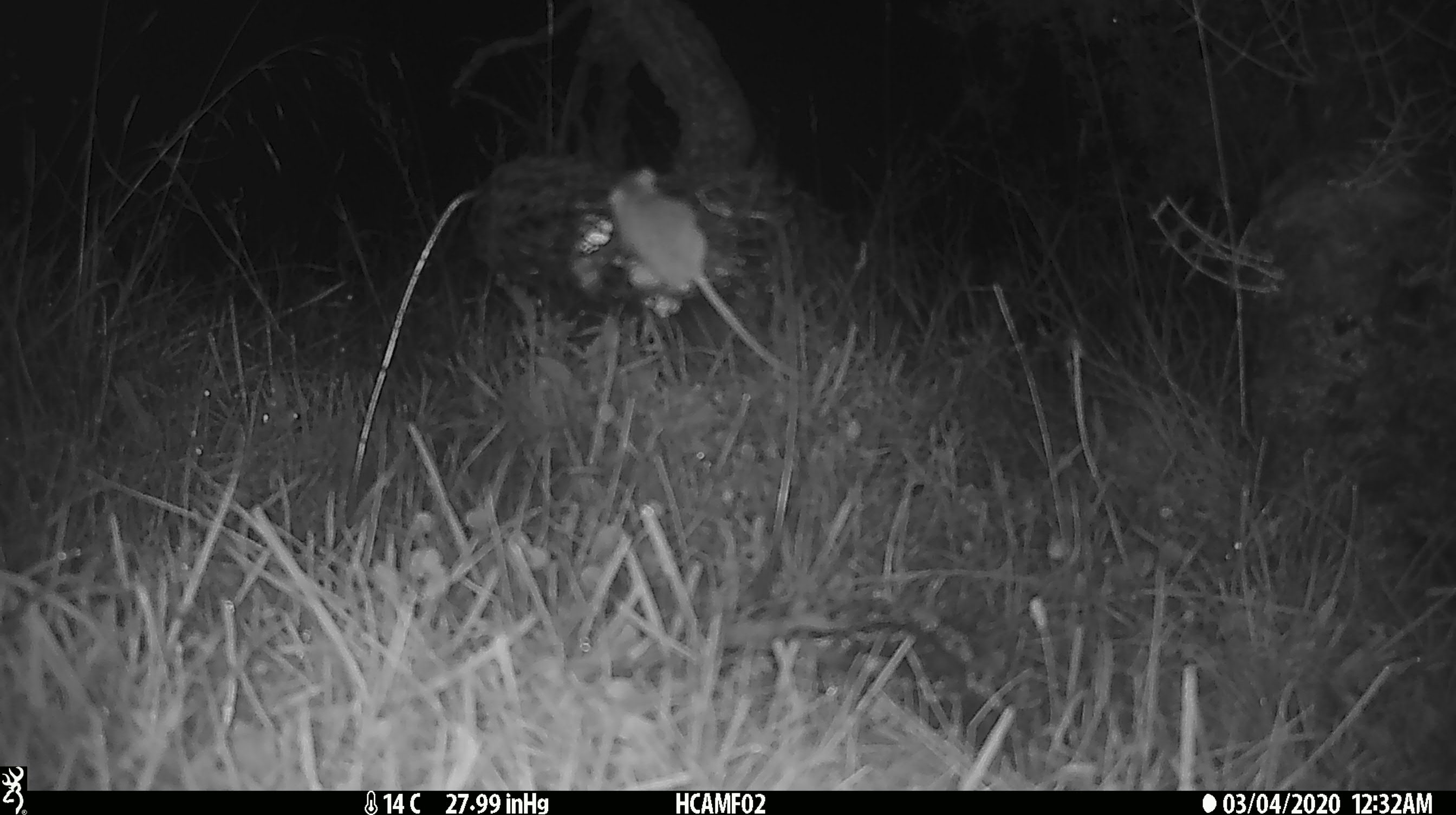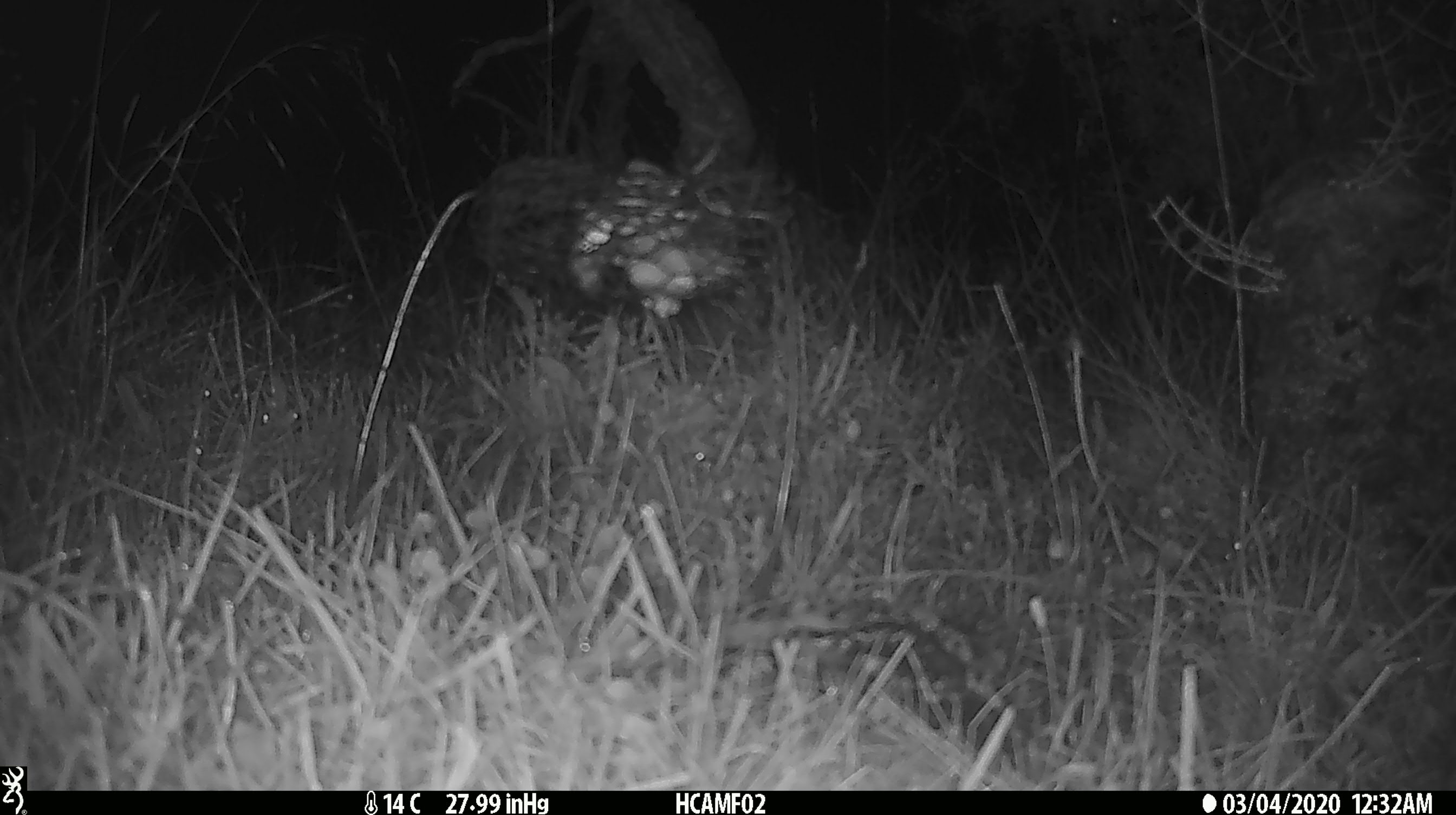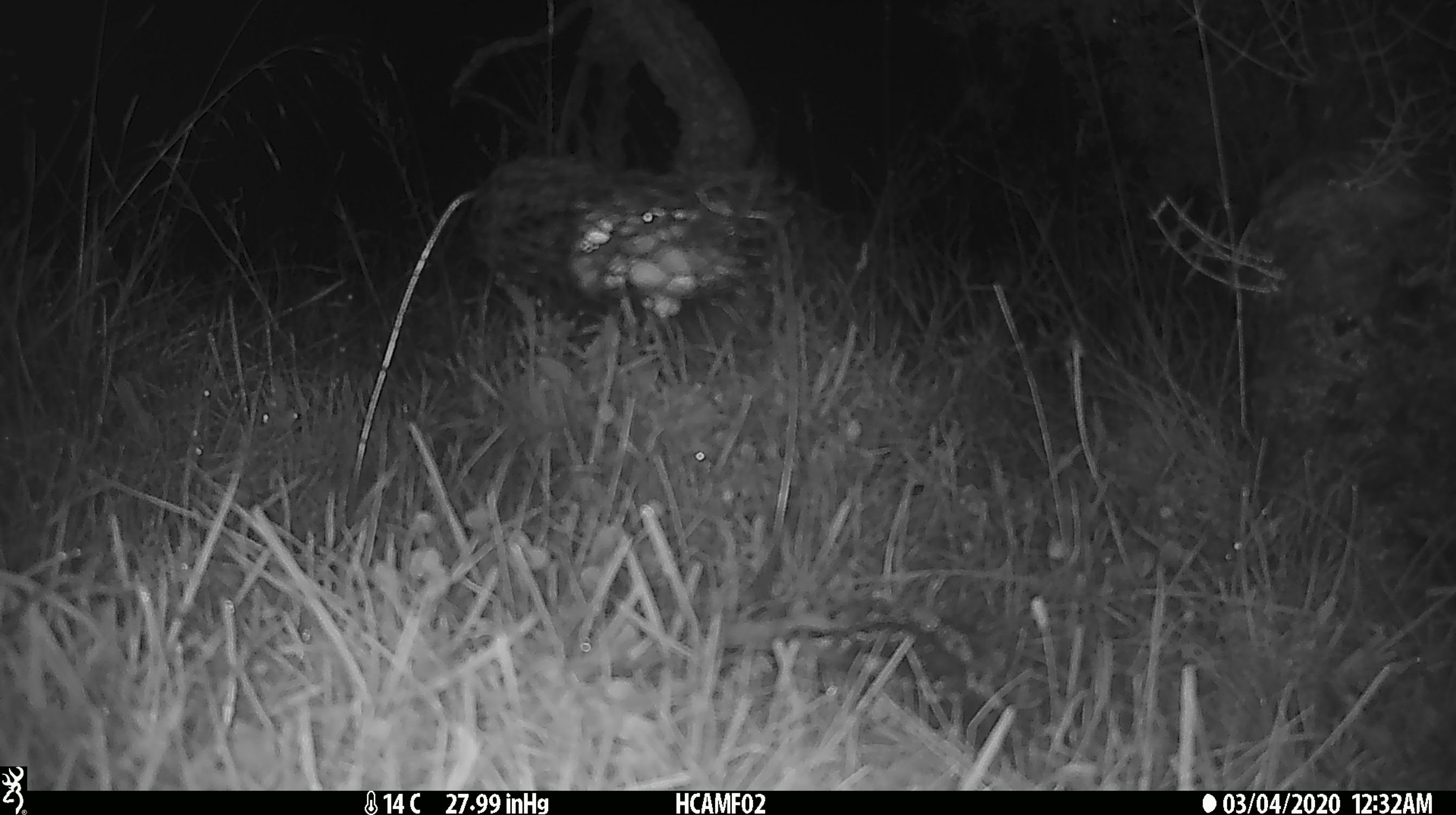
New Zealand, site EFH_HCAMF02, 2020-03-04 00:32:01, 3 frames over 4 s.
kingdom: Animalia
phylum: Chordata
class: Mammalia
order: Rodentia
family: Muridae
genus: Mus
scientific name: Mus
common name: mouse